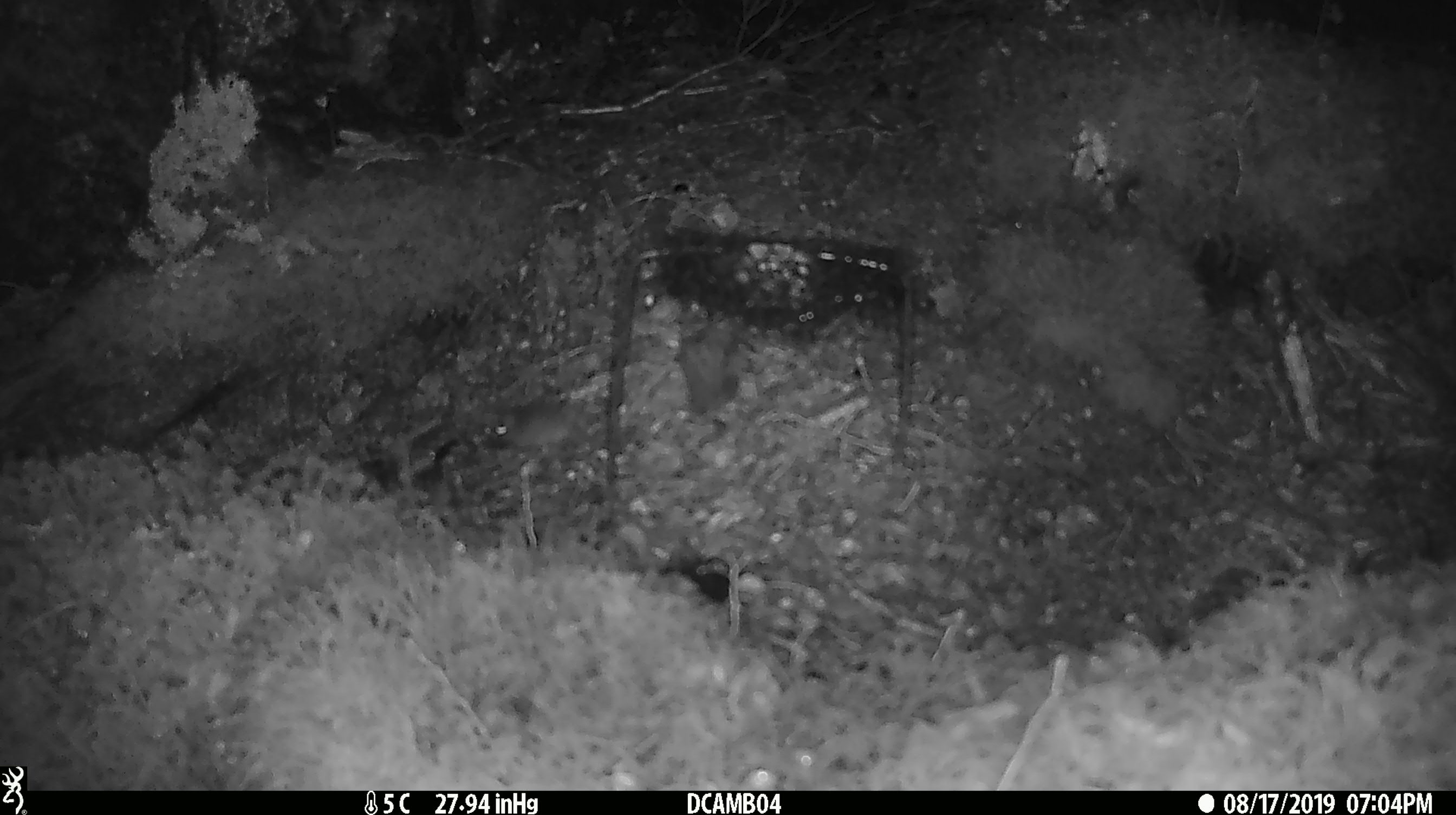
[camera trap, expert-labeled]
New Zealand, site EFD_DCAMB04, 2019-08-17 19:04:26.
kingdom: Animalia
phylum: Chordata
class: Mammalia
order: Rodentia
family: Muridae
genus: Mus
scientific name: Mus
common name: mouse